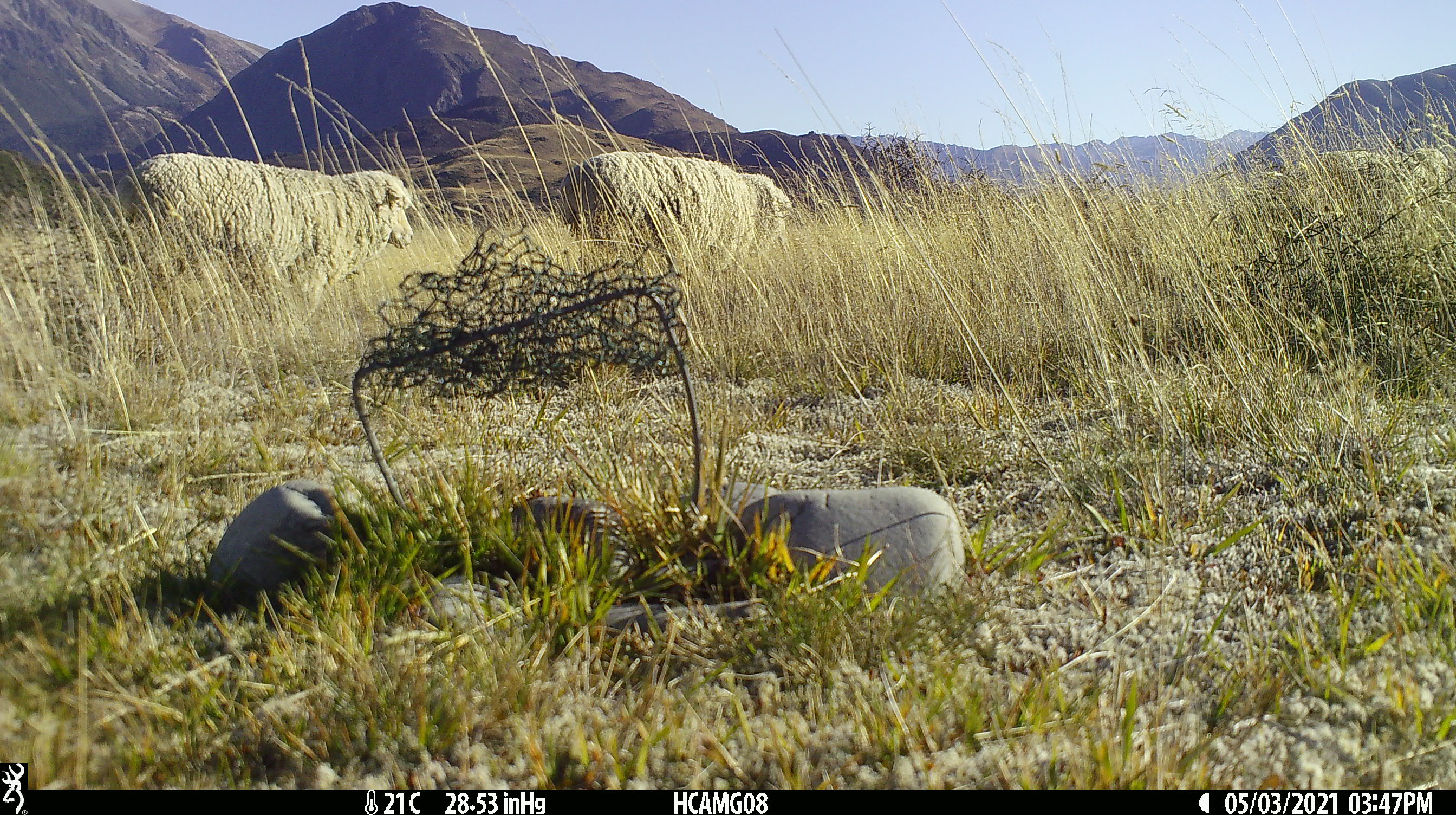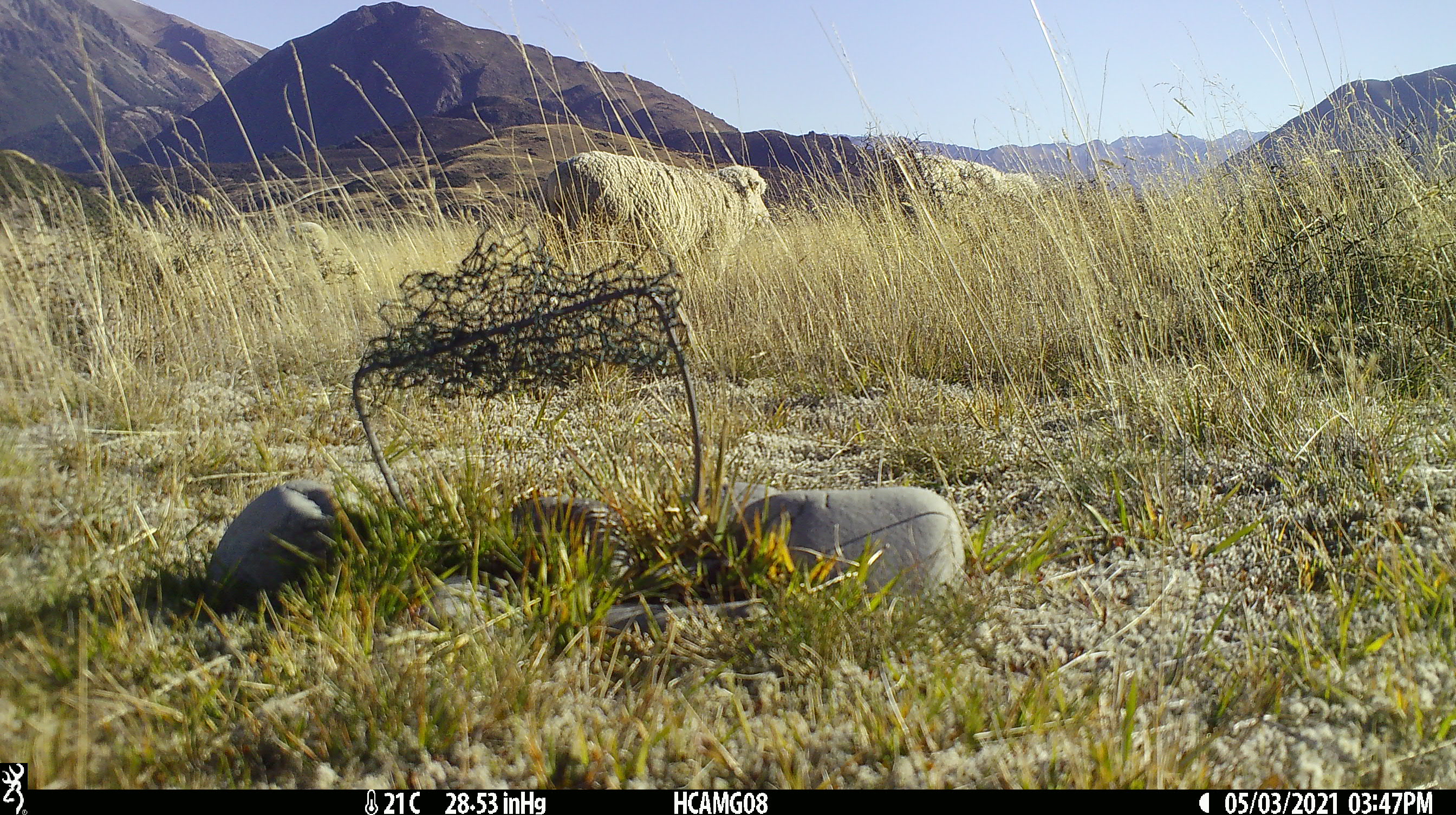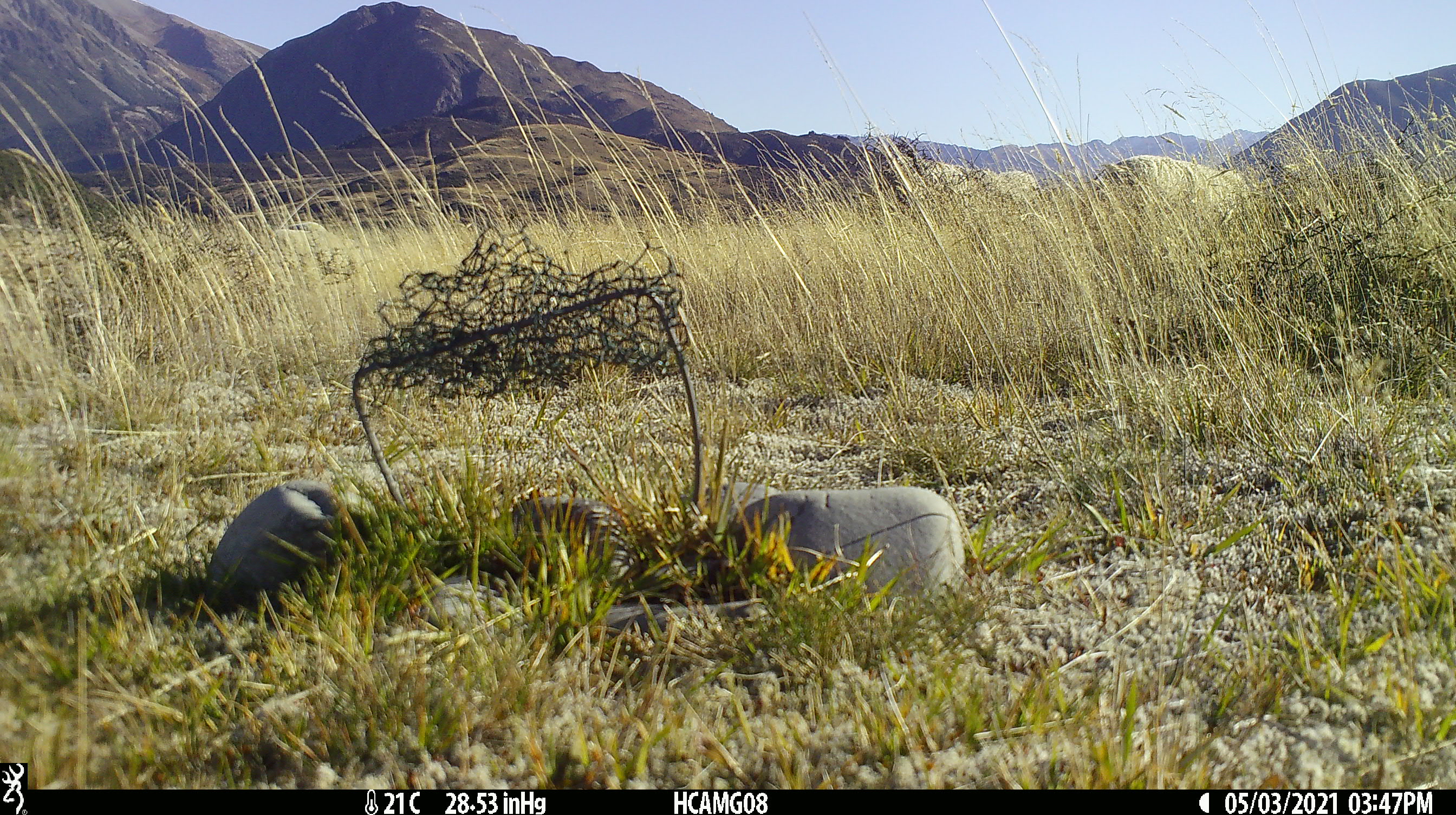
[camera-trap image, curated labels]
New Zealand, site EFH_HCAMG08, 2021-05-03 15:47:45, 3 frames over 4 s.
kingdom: Animalia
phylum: Chordata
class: Mammalia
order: Artiodactyla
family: Bovidae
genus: Ovis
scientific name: Ovis aries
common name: domestic sheep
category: sheep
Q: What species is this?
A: Sheep (domestic sheep) (Ovis aries).